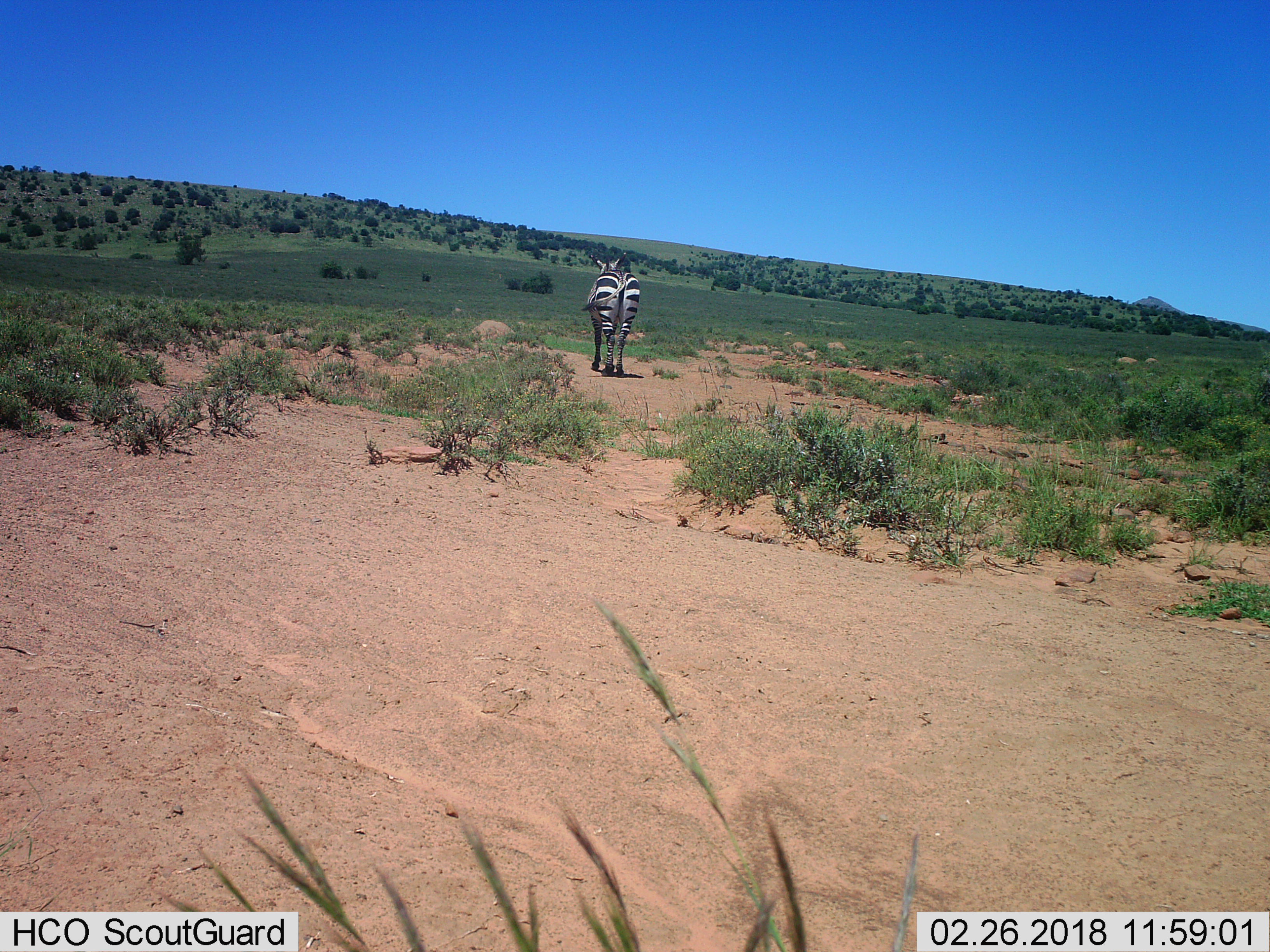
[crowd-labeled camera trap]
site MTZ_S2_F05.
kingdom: Animalia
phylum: Chordata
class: Mammalia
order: Perissodactyla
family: Equidae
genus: Equus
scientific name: Equus zebra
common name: mountain zebra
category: zebramountain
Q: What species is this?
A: Zebramountain (mountain zebra) (Equus zebra).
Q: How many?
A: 1.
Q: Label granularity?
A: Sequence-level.